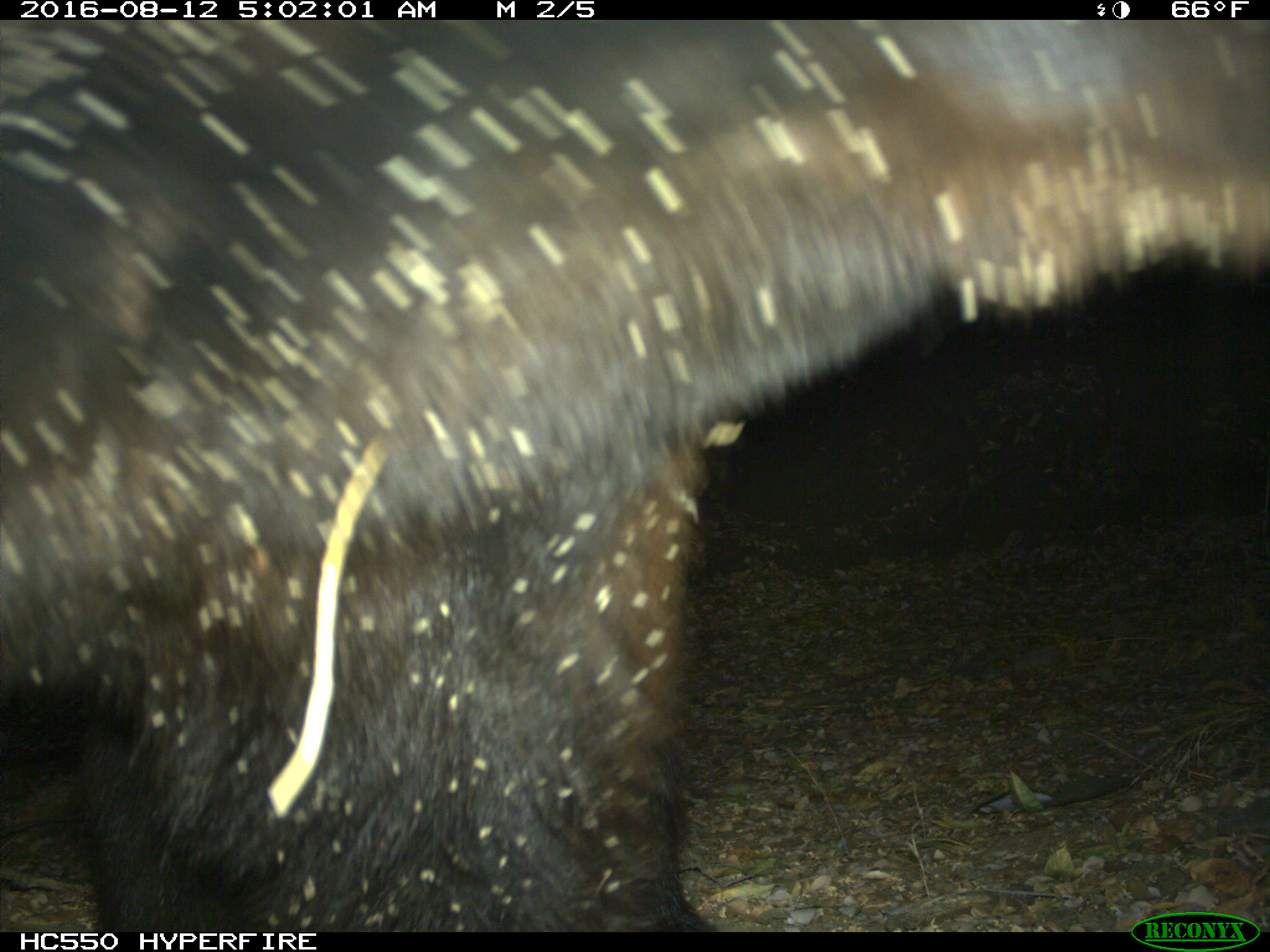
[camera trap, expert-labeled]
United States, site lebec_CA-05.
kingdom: Animalia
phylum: Chordata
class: Mammalia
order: Carnivora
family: Ursidae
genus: Ursus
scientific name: Ursus americanus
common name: american black bear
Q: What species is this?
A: Ursus americanus (american black bear).